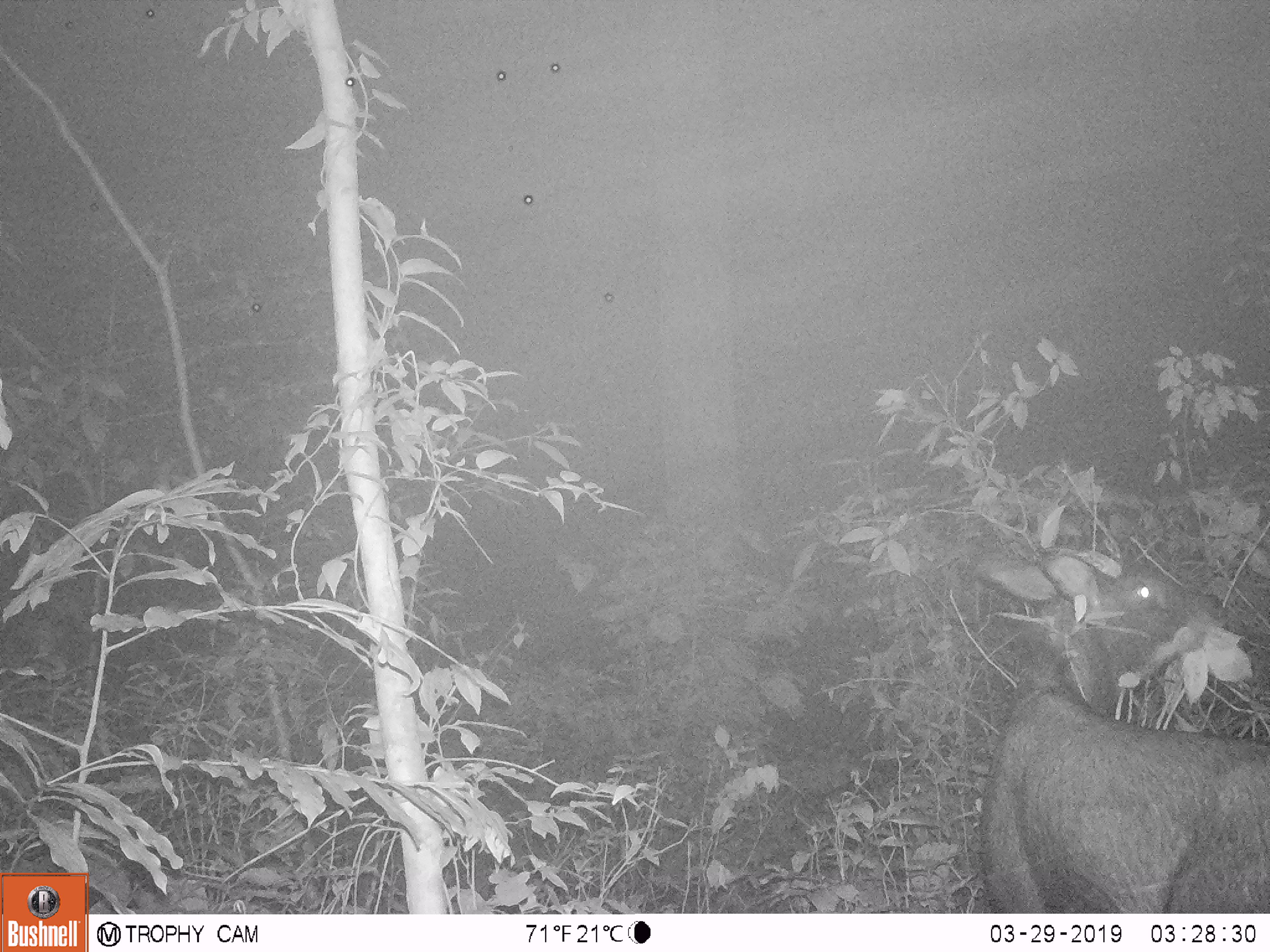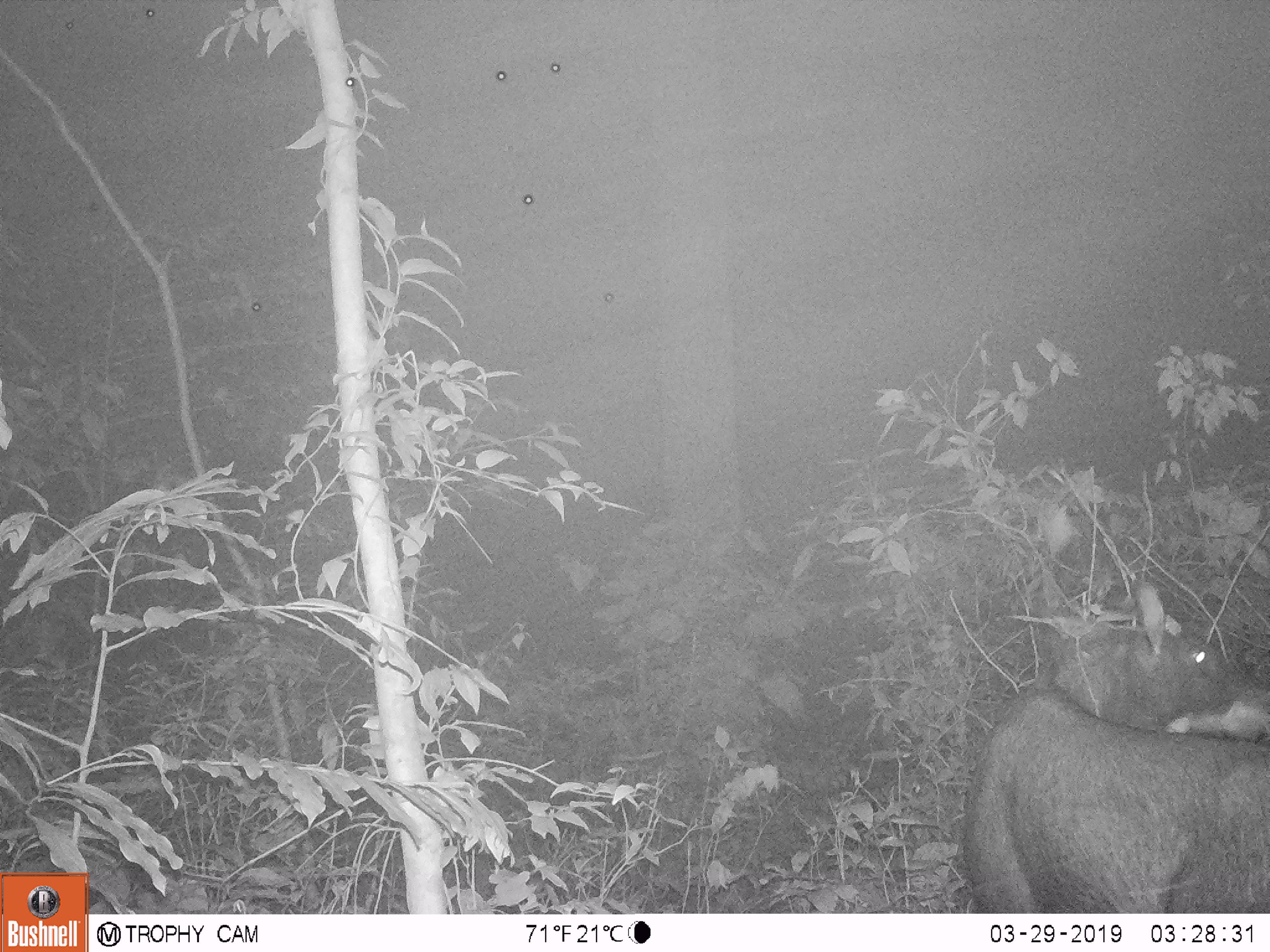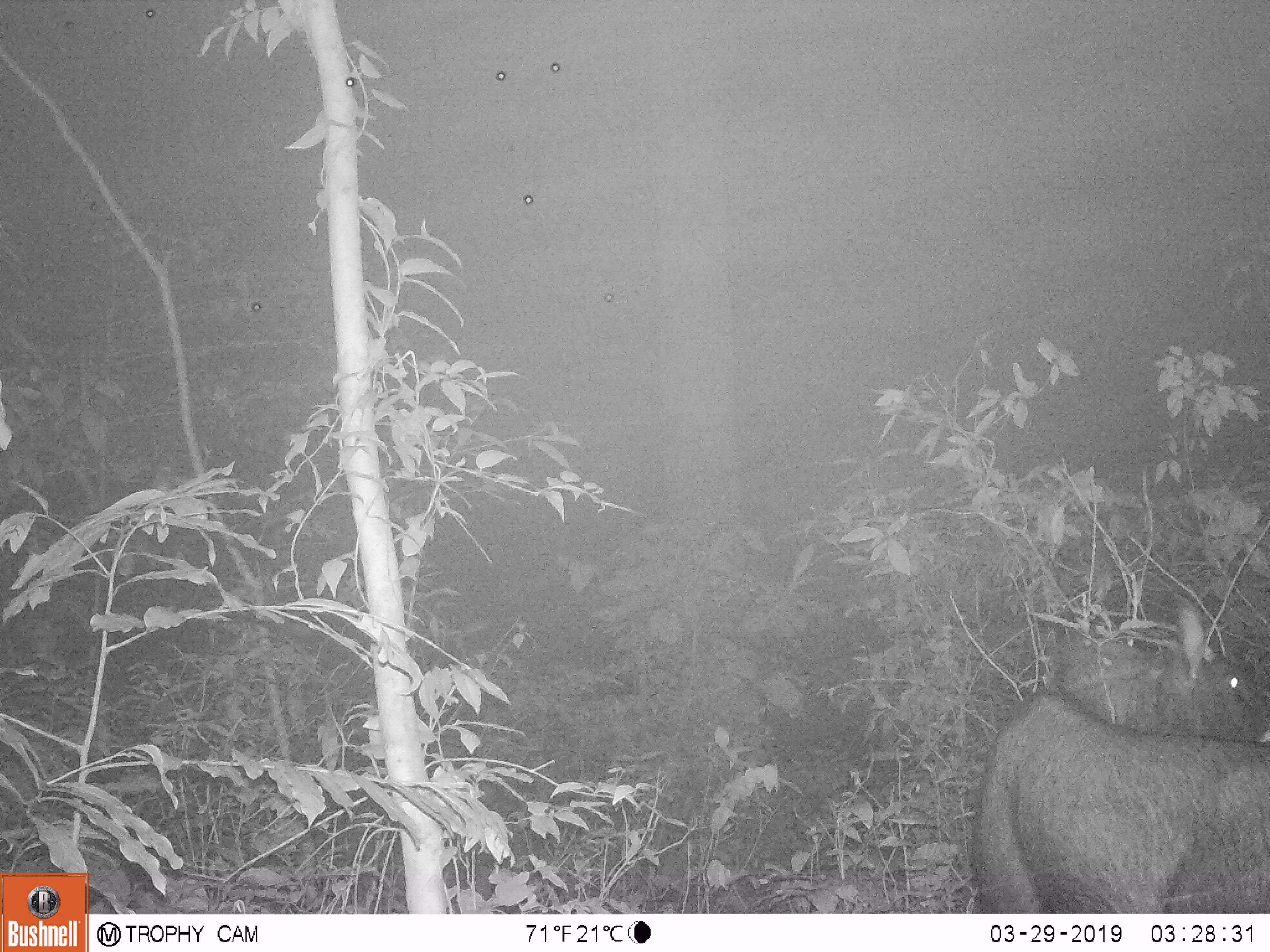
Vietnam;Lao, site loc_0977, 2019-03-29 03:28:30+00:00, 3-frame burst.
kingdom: Animalia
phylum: Chordata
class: Mammalia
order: Artiodactyla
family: Bovidae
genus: Capricornis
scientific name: Capricornis sumatraensis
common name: chinese serow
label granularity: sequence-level